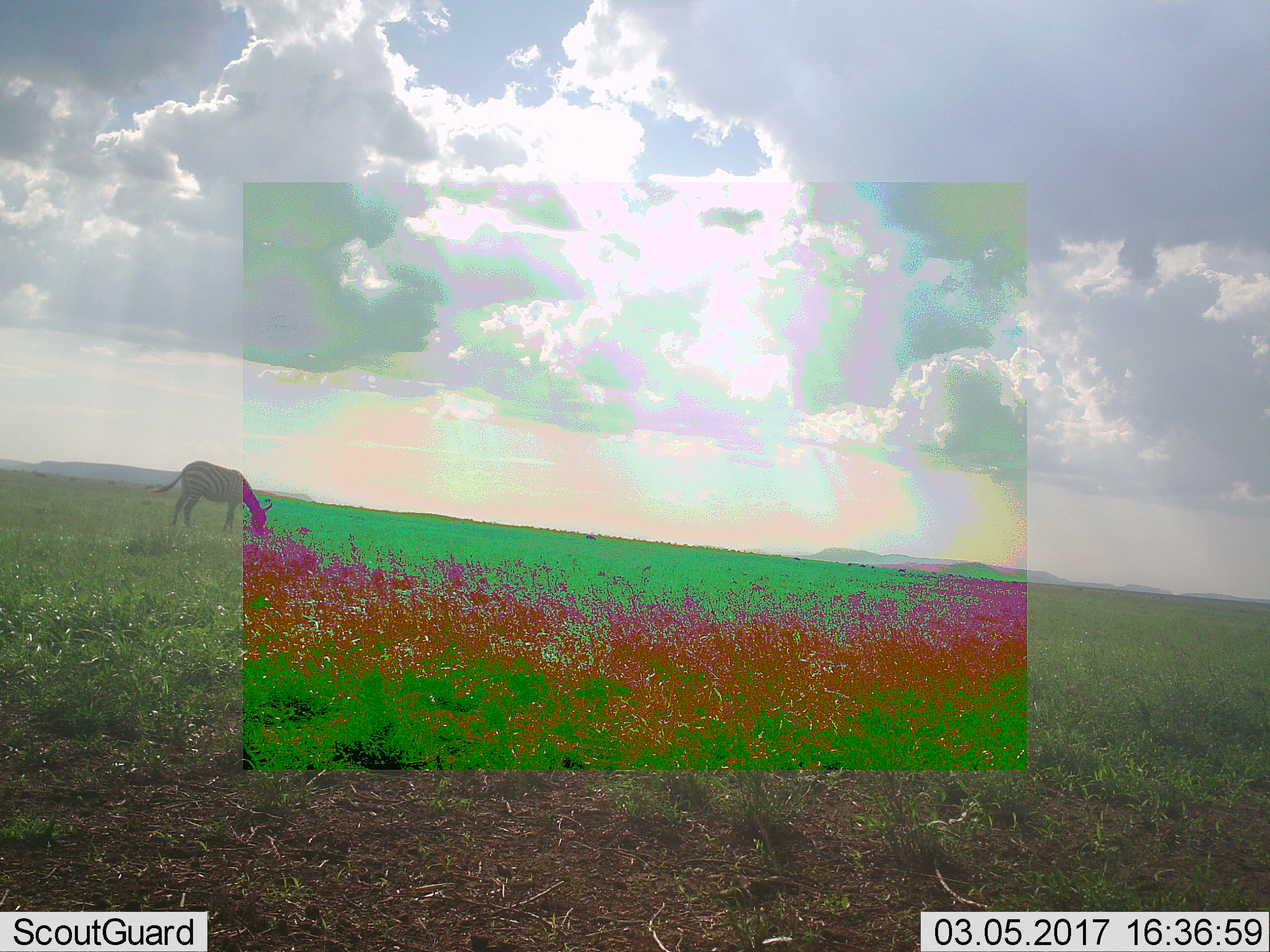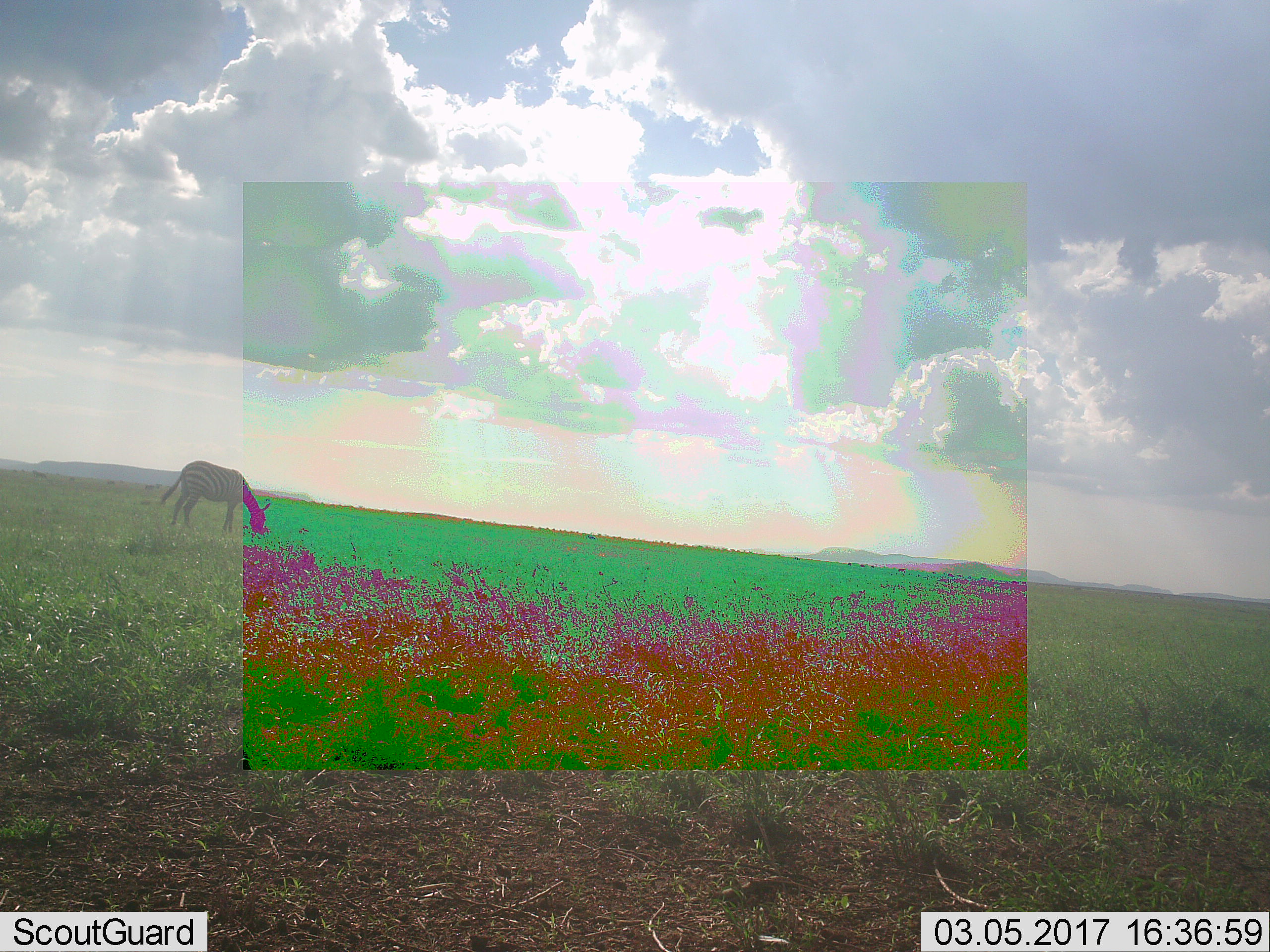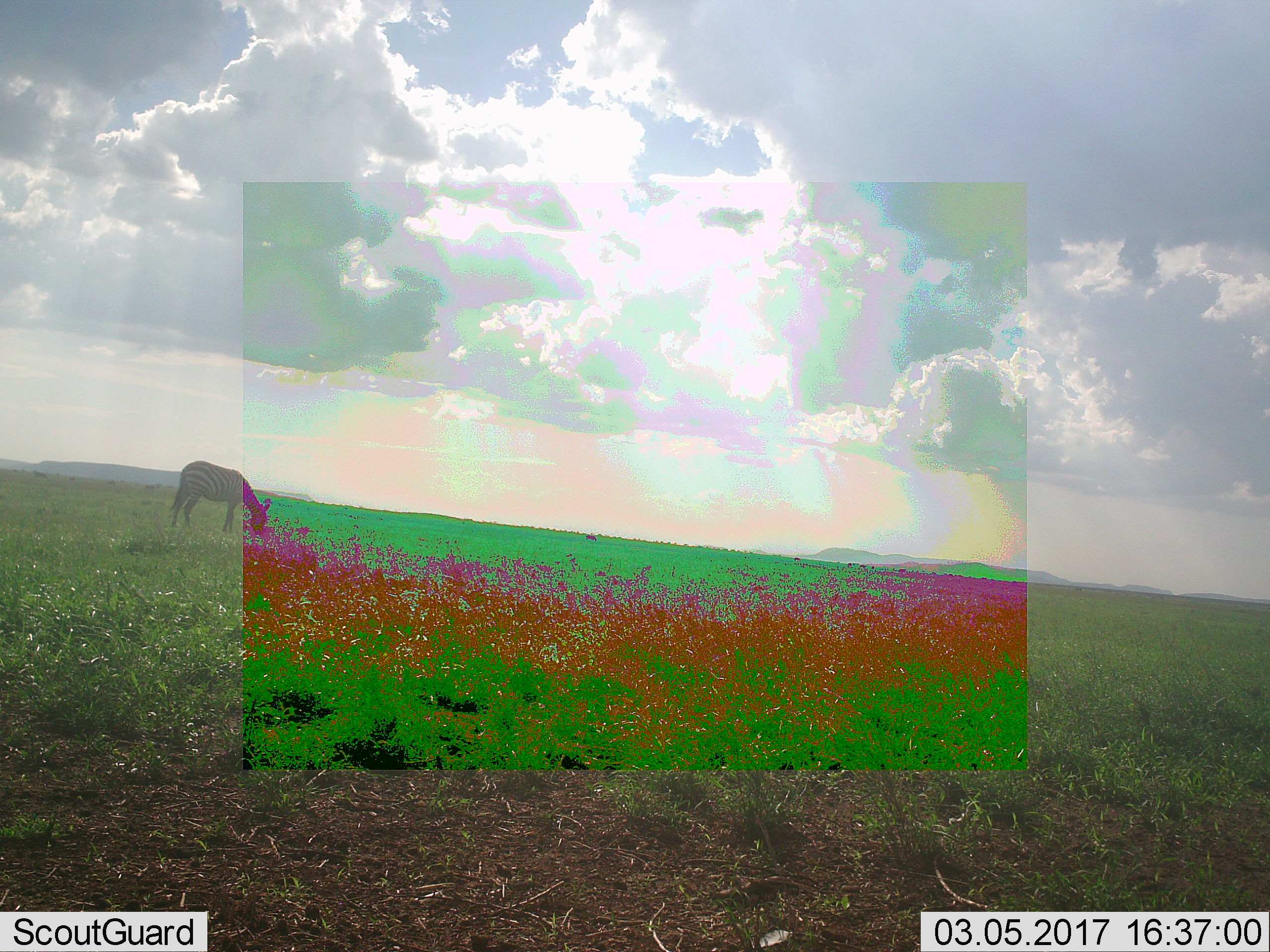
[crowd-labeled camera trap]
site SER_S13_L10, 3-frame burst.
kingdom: Animalia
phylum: Chordata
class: Mammalia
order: Perissodactyla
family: Equidae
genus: Equus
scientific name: Equus quagga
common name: plains zebra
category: zebraplains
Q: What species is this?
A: Zebraplains (plains zebra) (Equus quagga).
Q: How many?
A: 1.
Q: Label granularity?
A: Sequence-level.